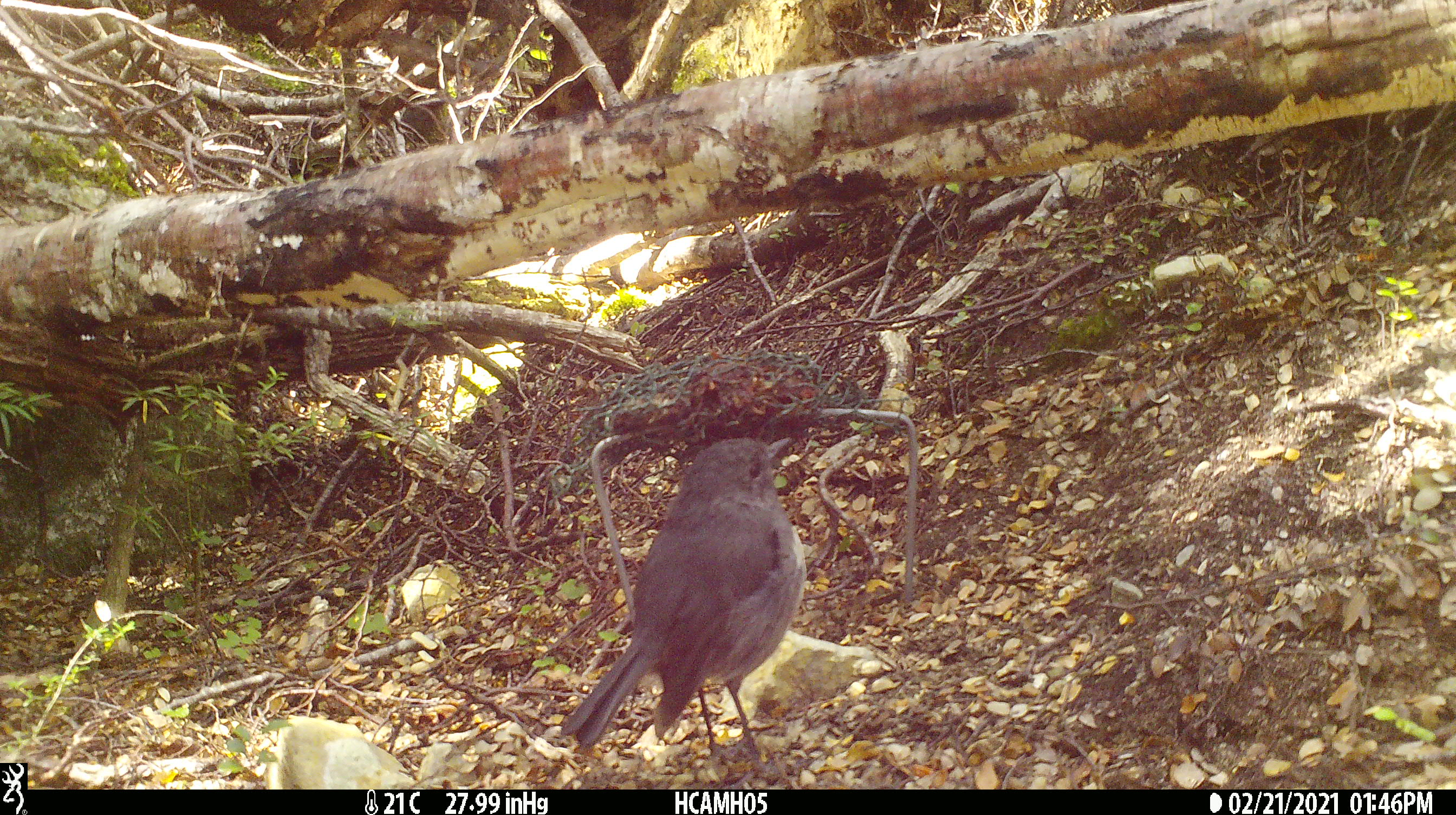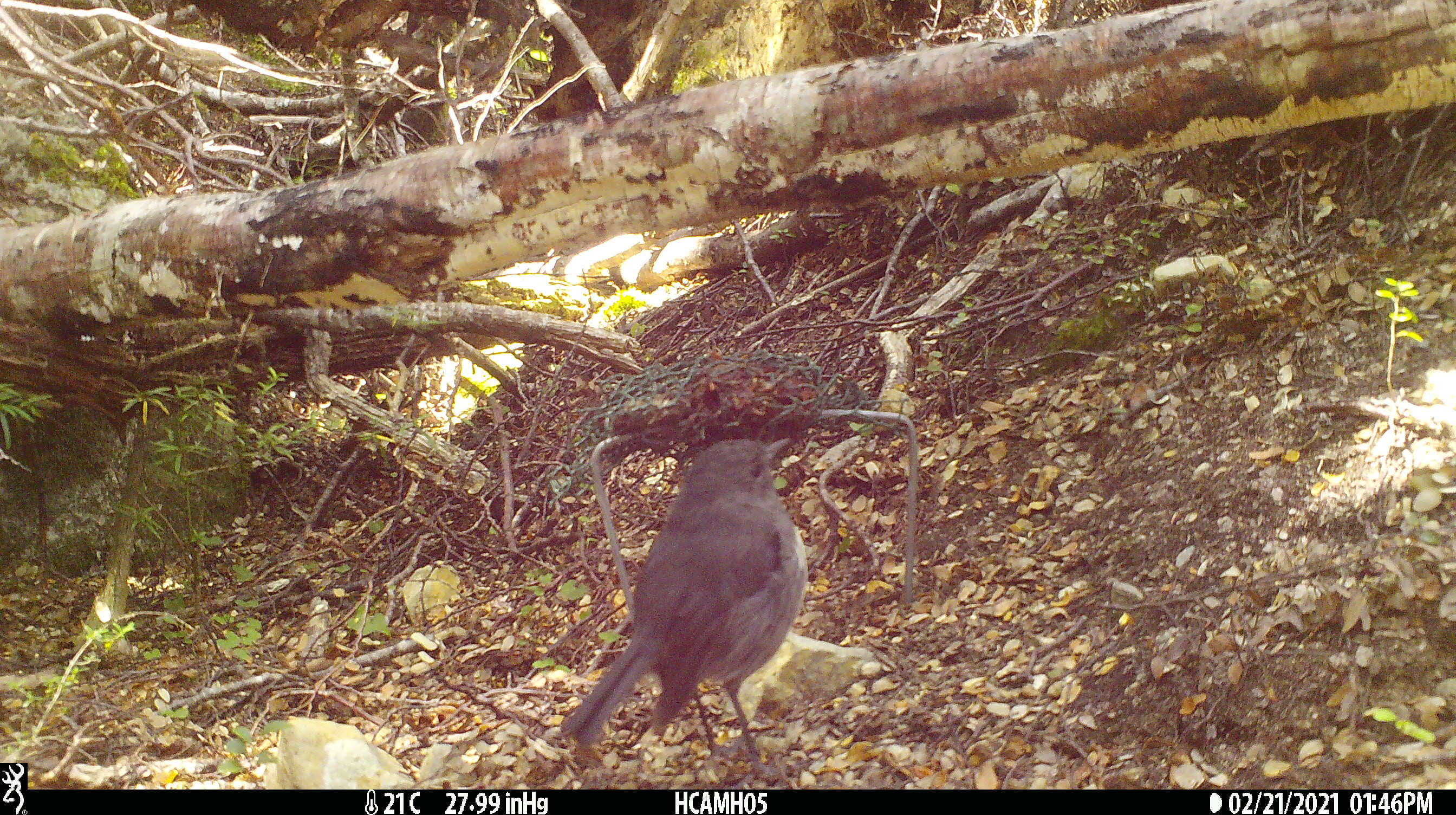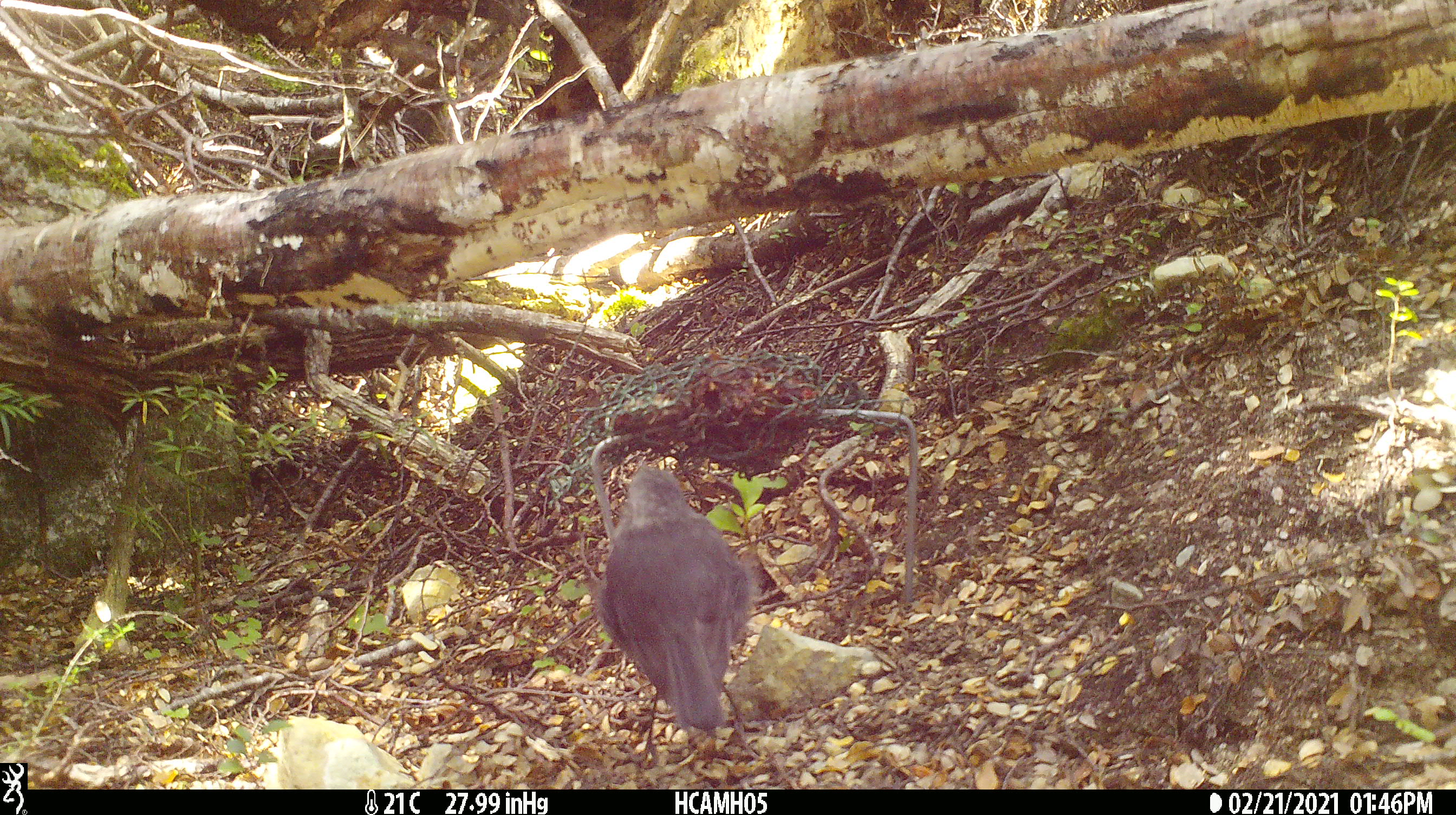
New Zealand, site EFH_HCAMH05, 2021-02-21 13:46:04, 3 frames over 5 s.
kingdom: Animalia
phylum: Chordata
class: Aves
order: Passeriformes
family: Petroicidae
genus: Petroica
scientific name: Petroica australis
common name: new zealand robin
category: robin